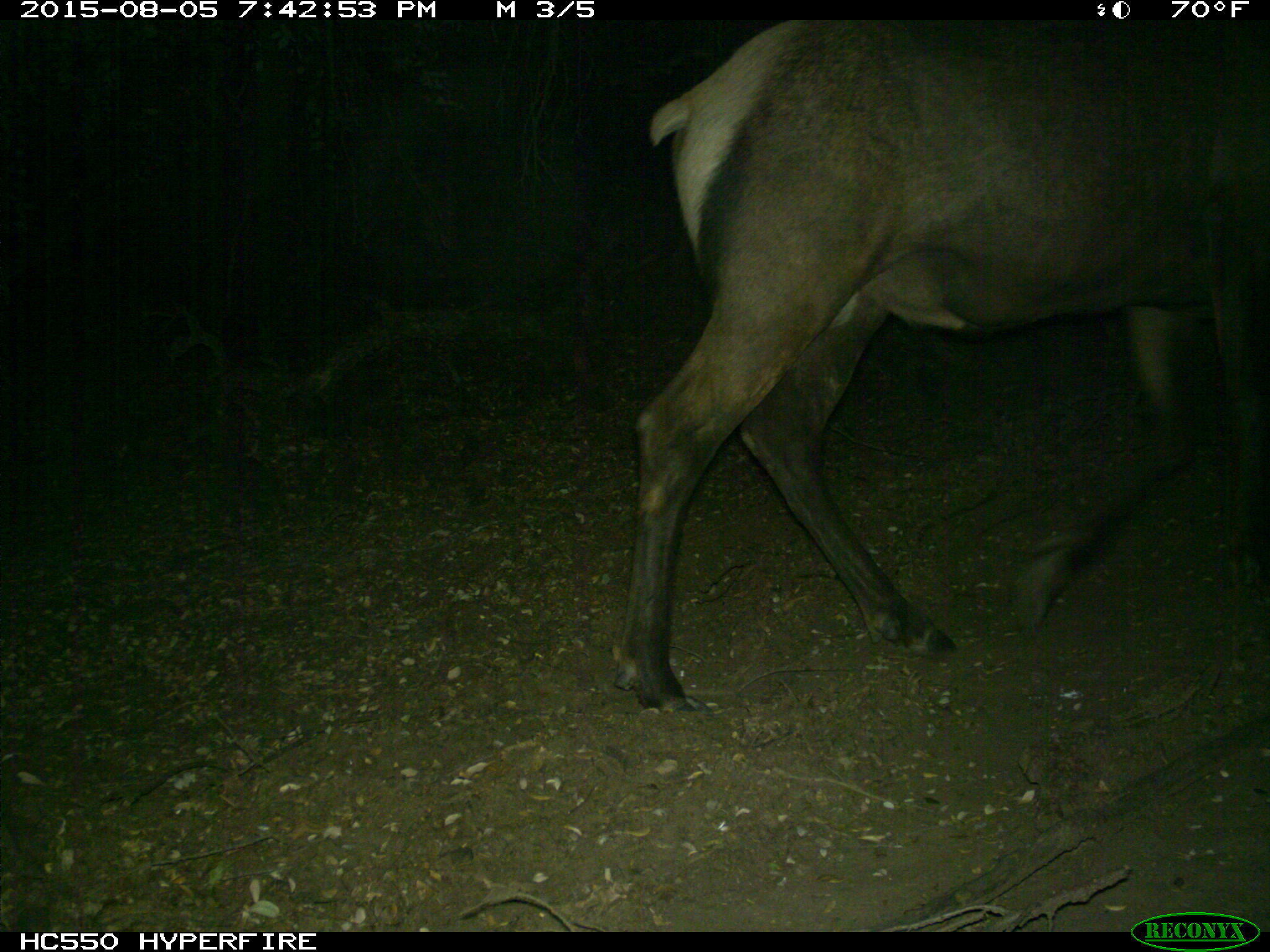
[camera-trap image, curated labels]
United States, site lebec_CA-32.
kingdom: Animalia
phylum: Chordata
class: Mammalia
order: Artiodactyla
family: Cervidae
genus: Cervus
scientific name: Cervus canadensis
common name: elk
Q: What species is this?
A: Cervus canadensis (elk).